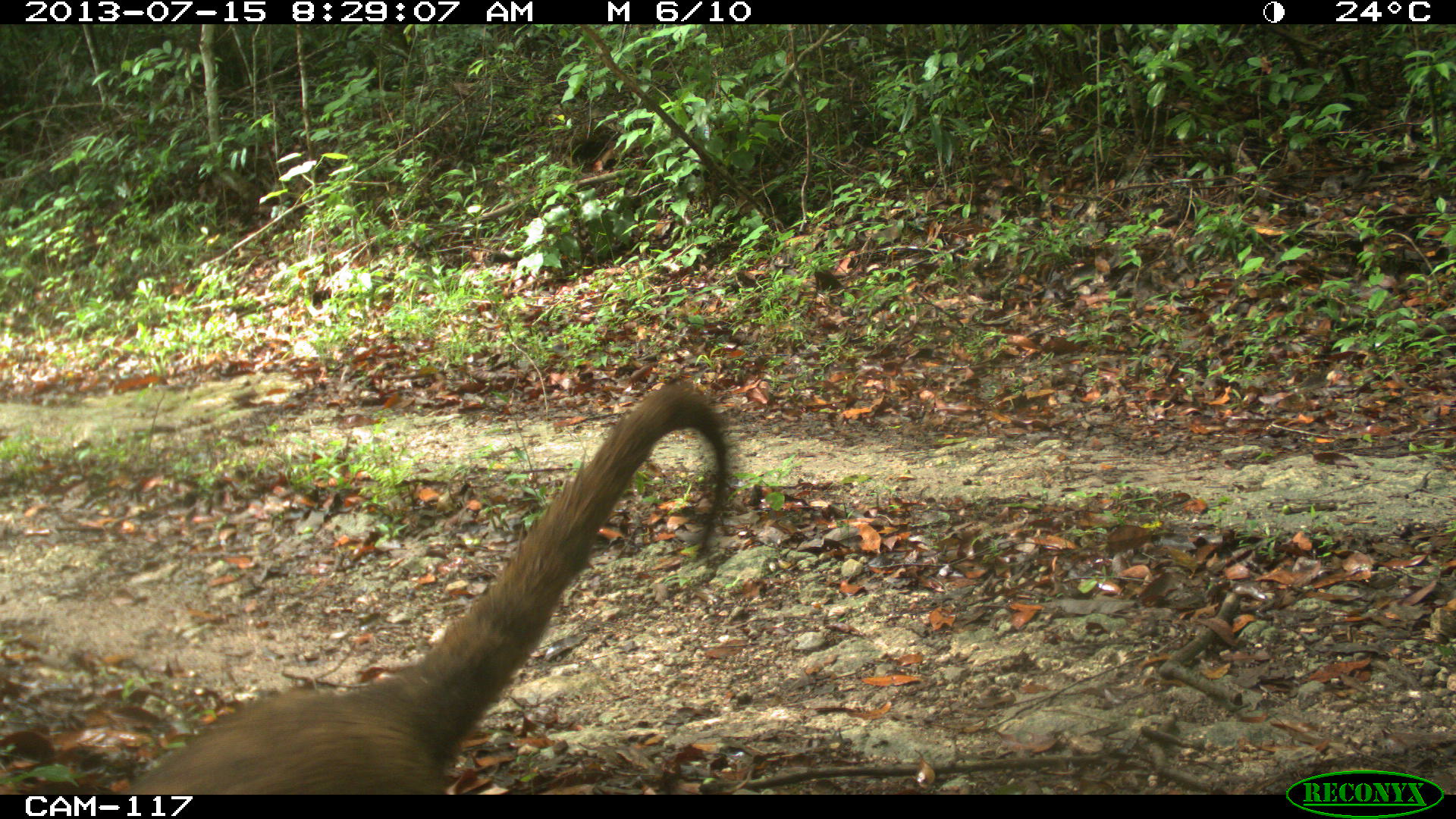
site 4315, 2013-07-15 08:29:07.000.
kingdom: Animalia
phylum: Chordata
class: Mammalia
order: Carnivora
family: Procyonidae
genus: Nasua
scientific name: Nasua narica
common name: white-nosed coati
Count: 1.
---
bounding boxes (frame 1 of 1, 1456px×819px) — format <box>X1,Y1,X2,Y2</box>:
nasua narica: <box>118,378,731,794</box>